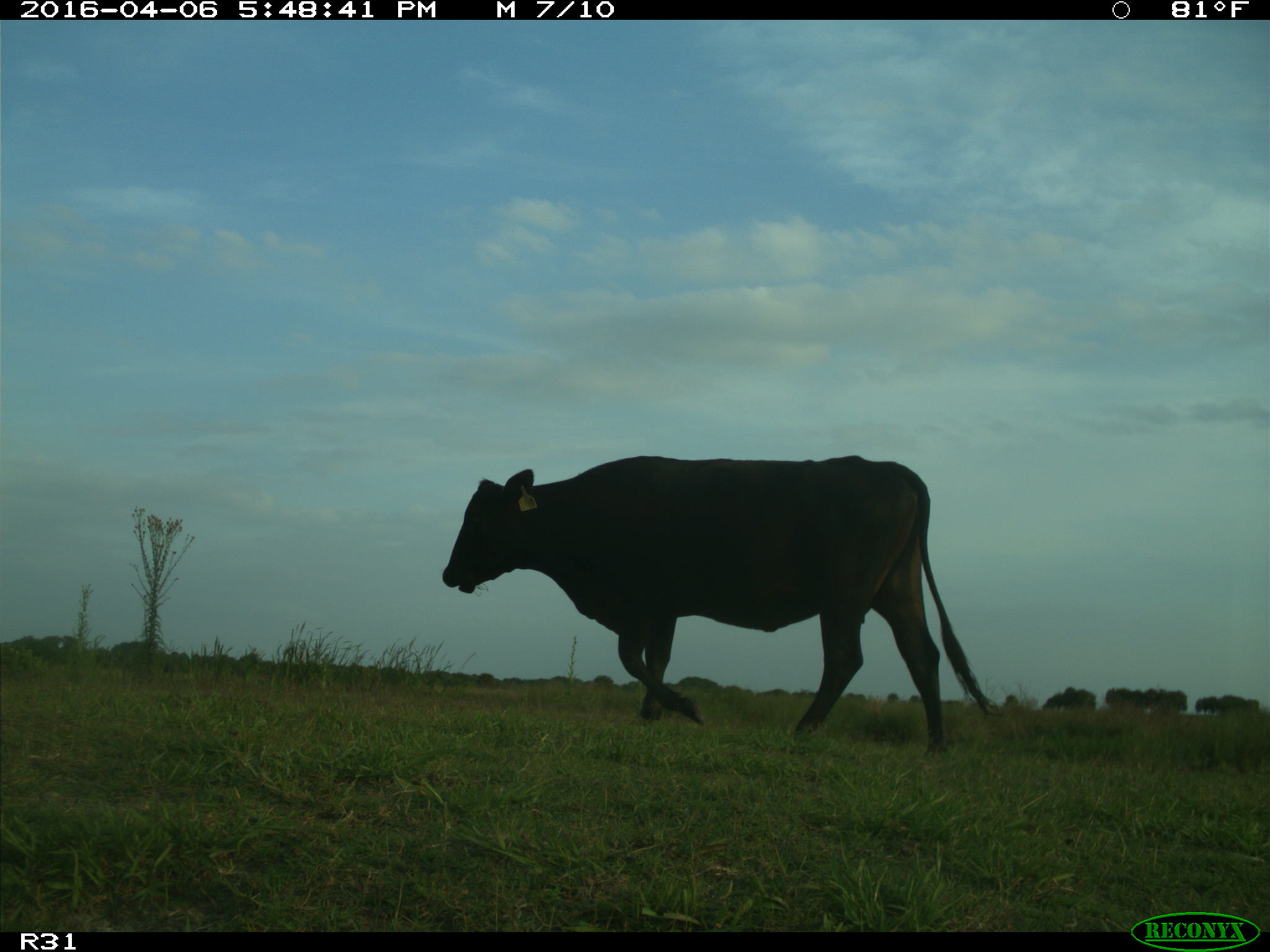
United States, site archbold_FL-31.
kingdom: Animalia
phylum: Chordata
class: Mammalia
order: Artiodactyla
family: Bovidae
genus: Bos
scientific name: Bos taurus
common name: domestic cow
Bos taurus (domestic cow).